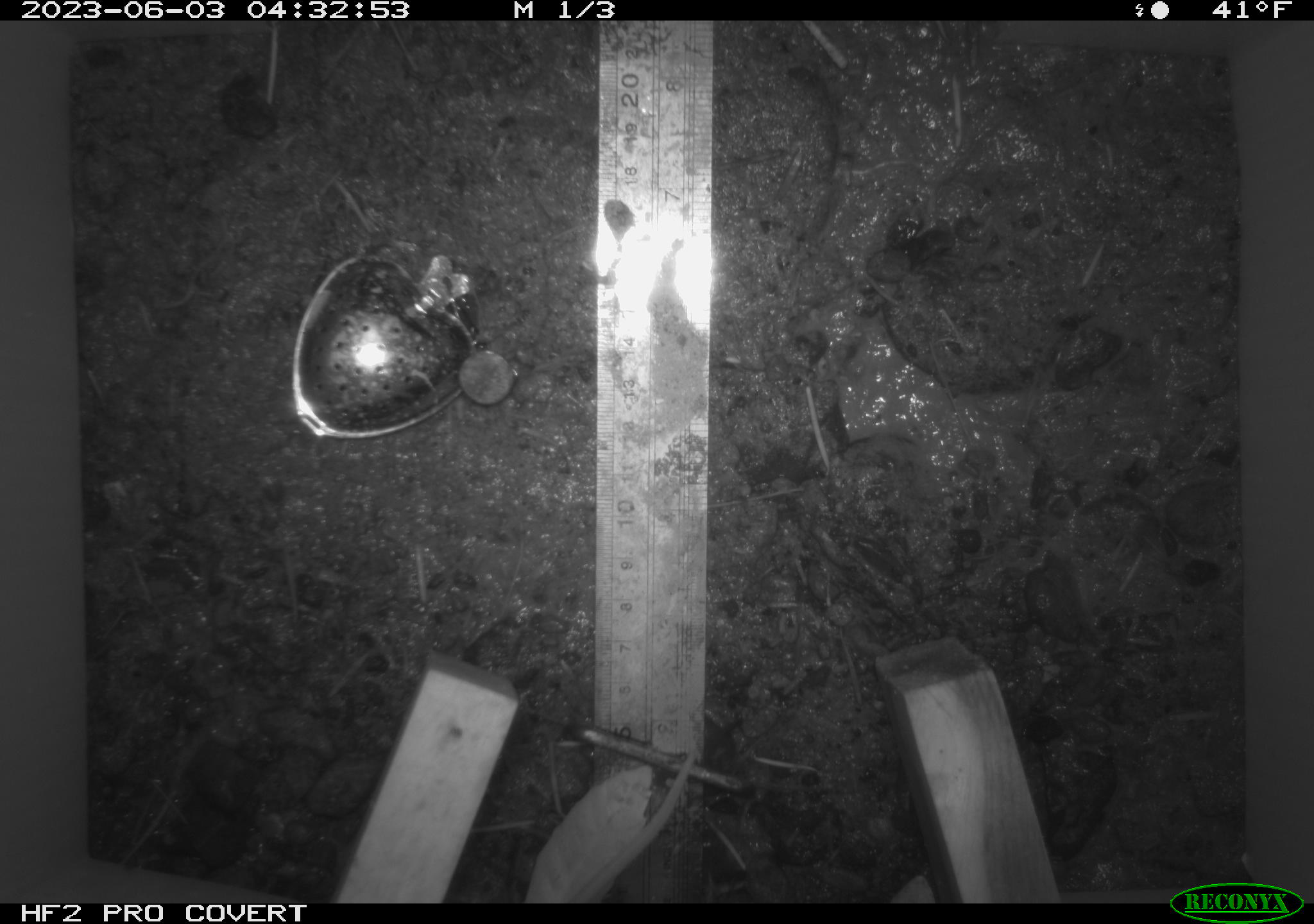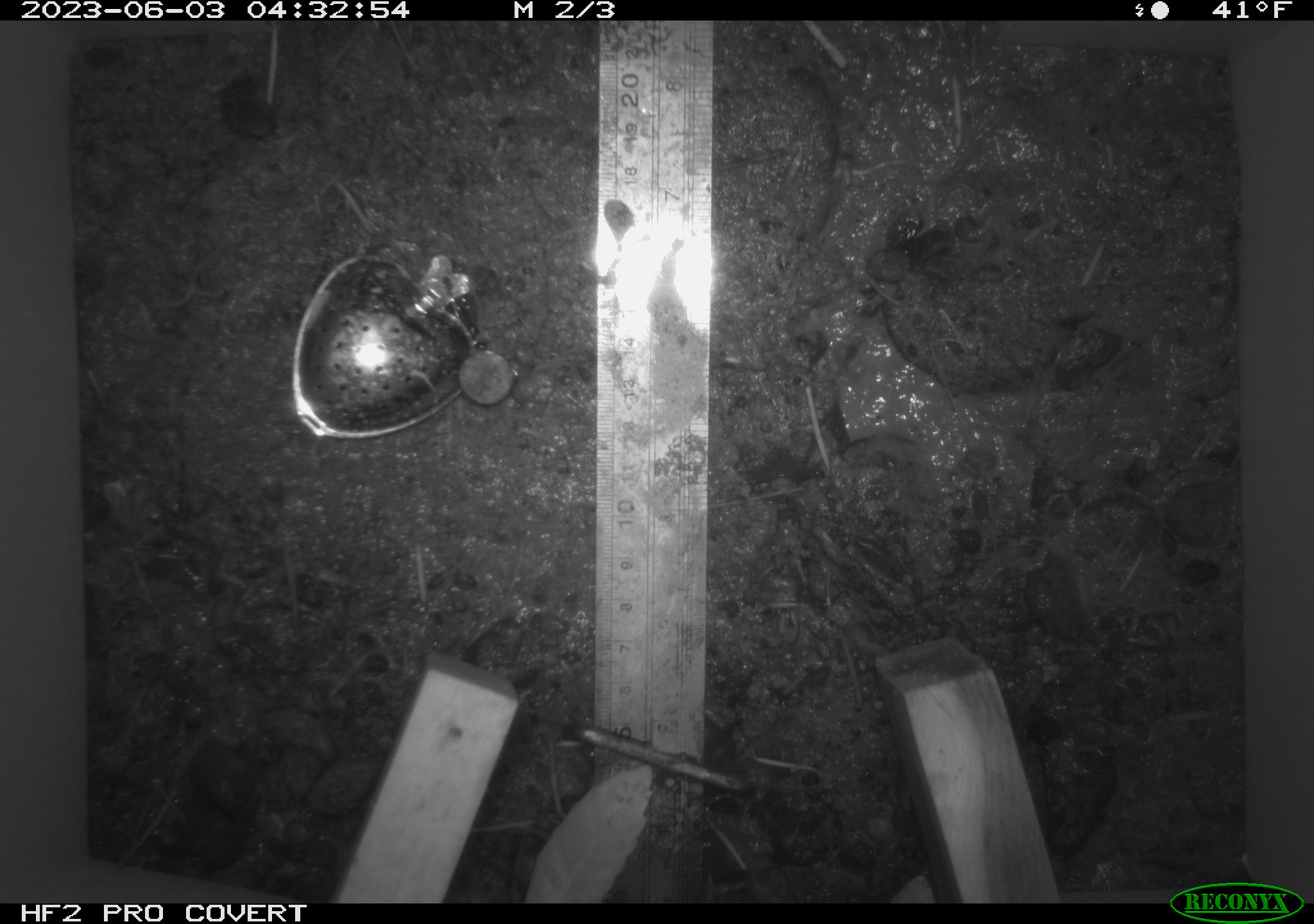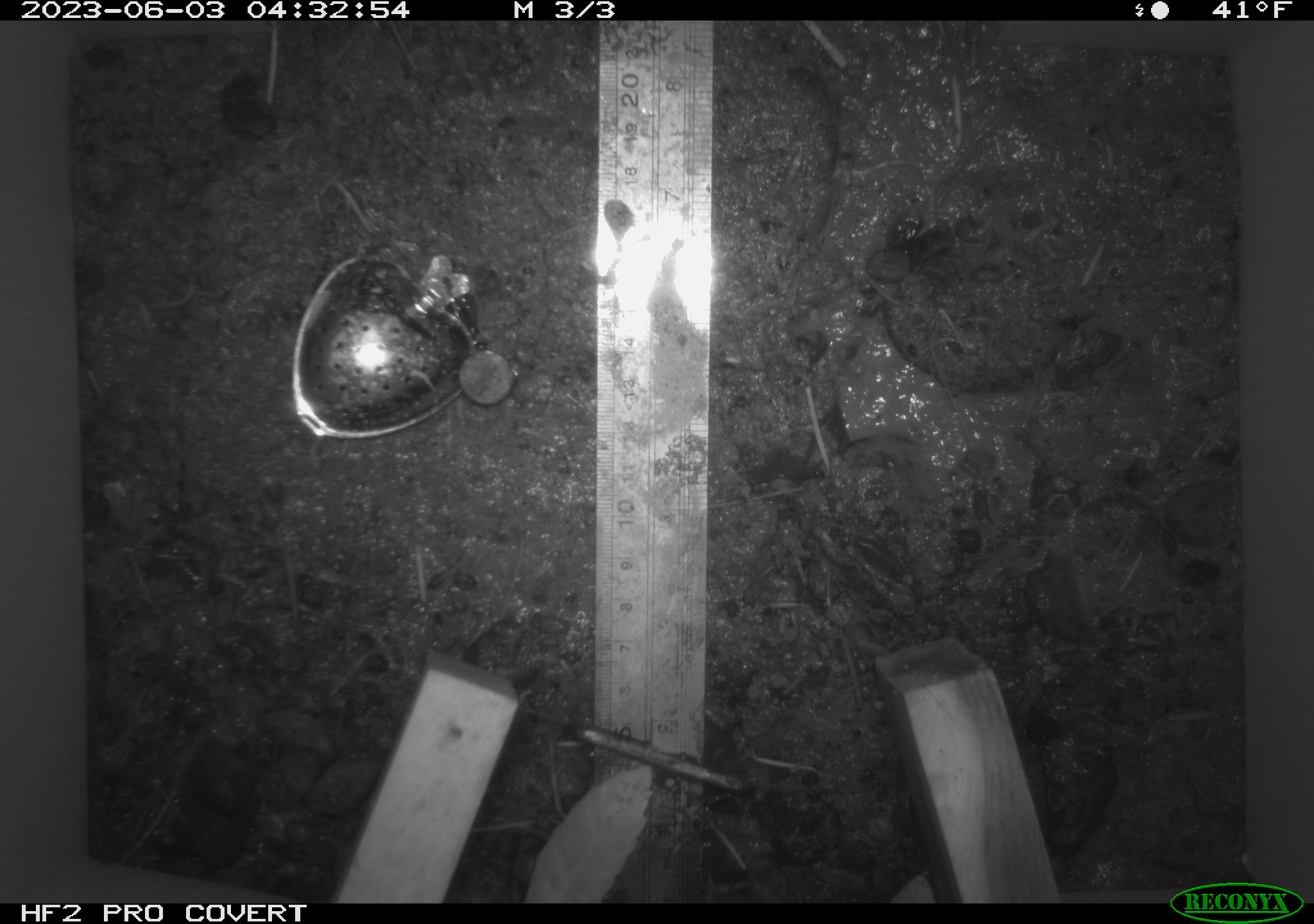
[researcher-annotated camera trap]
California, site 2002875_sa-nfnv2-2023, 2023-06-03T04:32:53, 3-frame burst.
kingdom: Animalia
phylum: Chordata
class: Mammalia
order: Rodentia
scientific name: Rodentia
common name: mouse species